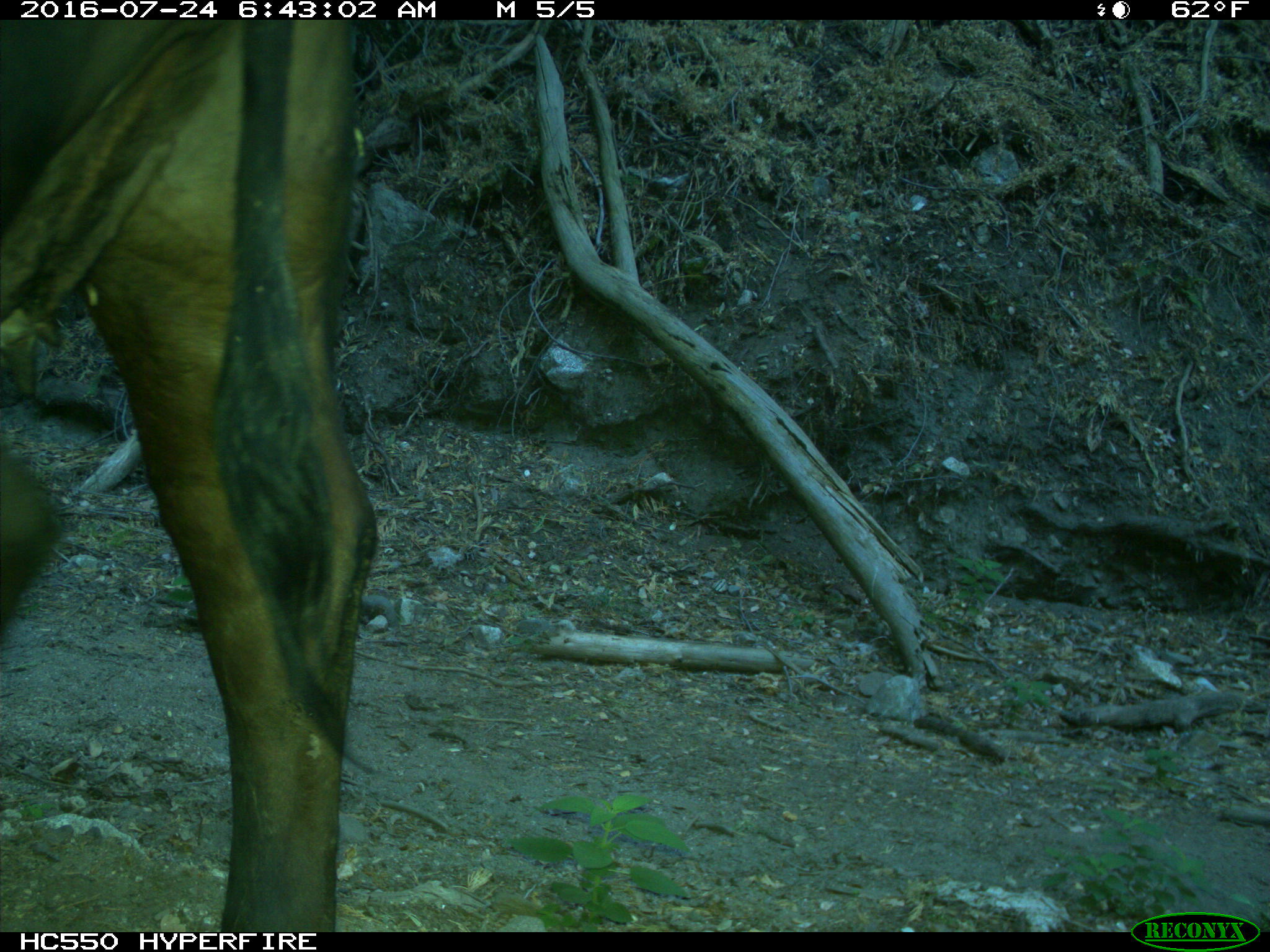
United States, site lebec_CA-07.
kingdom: Animalia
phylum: Chordata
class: Mammalia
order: Artiodactyla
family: Bovidae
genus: Bos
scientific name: Bos taurus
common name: domestic cow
Bos taurus (domestic cow).